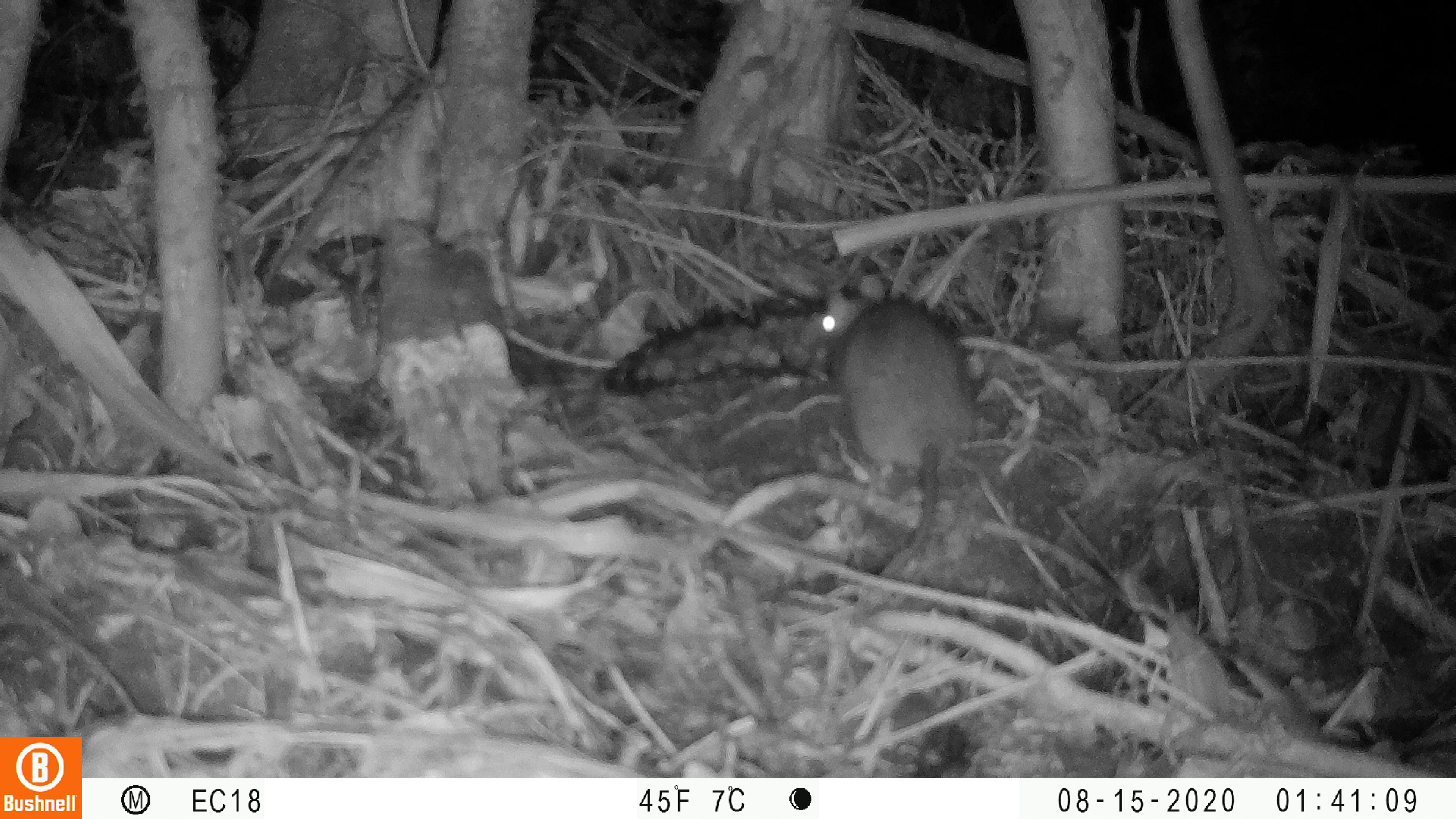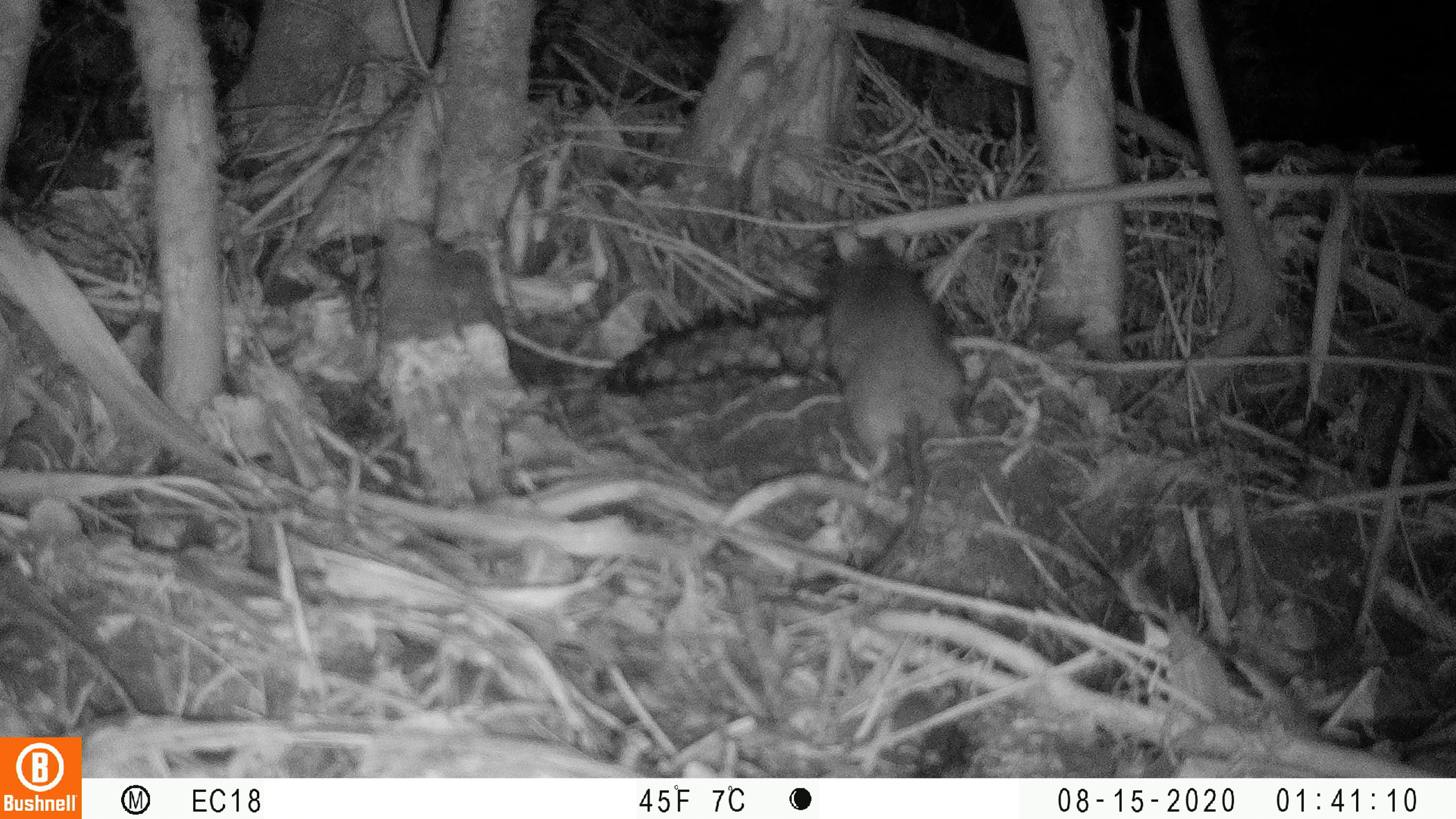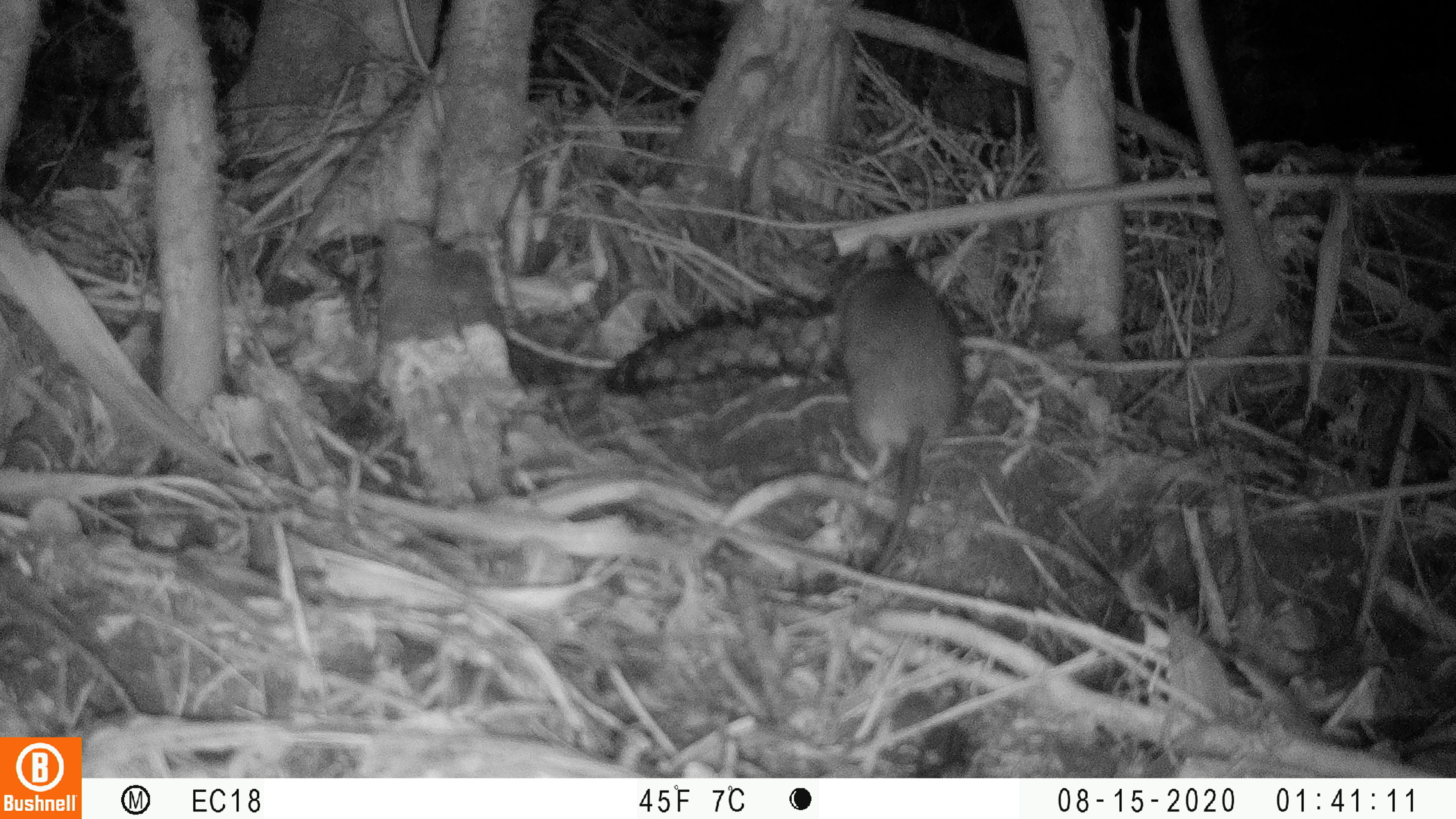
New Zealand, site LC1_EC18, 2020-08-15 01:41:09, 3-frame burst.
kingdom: Animalia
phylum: Chordata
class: Mammalia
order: Rodentia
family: Muridae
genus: Rattus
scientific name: Rattus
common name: rat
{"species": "rat (Rattus)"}